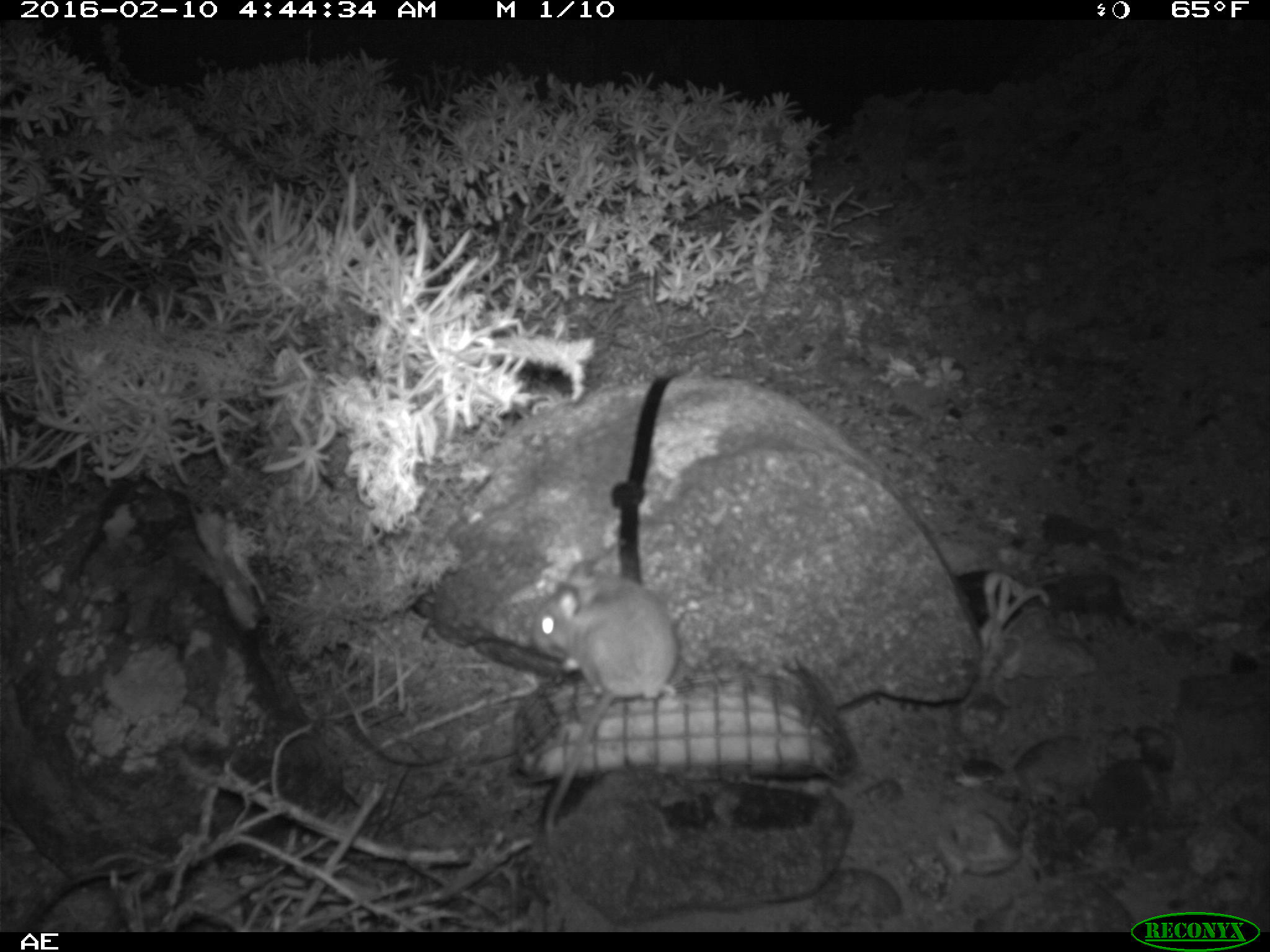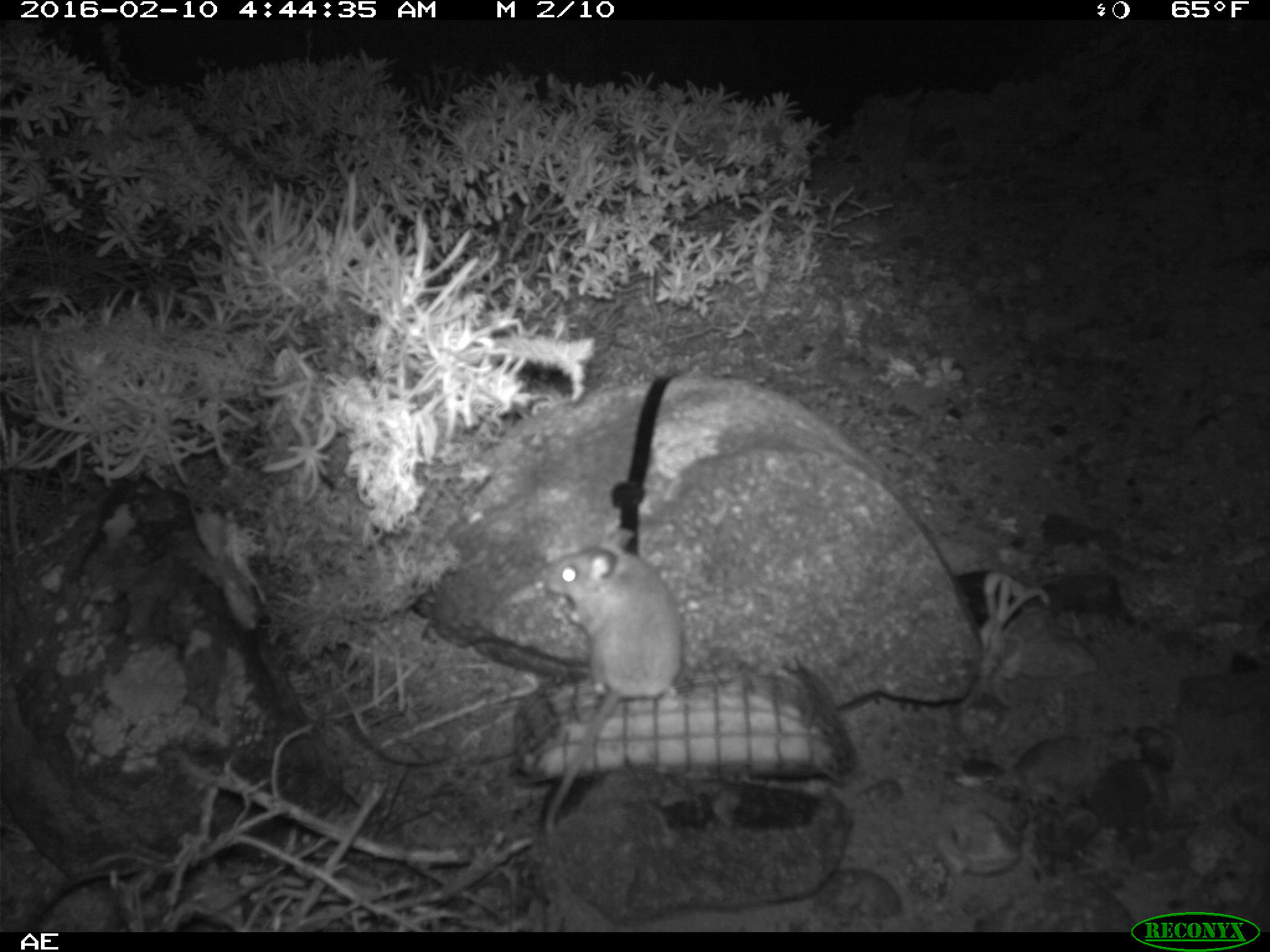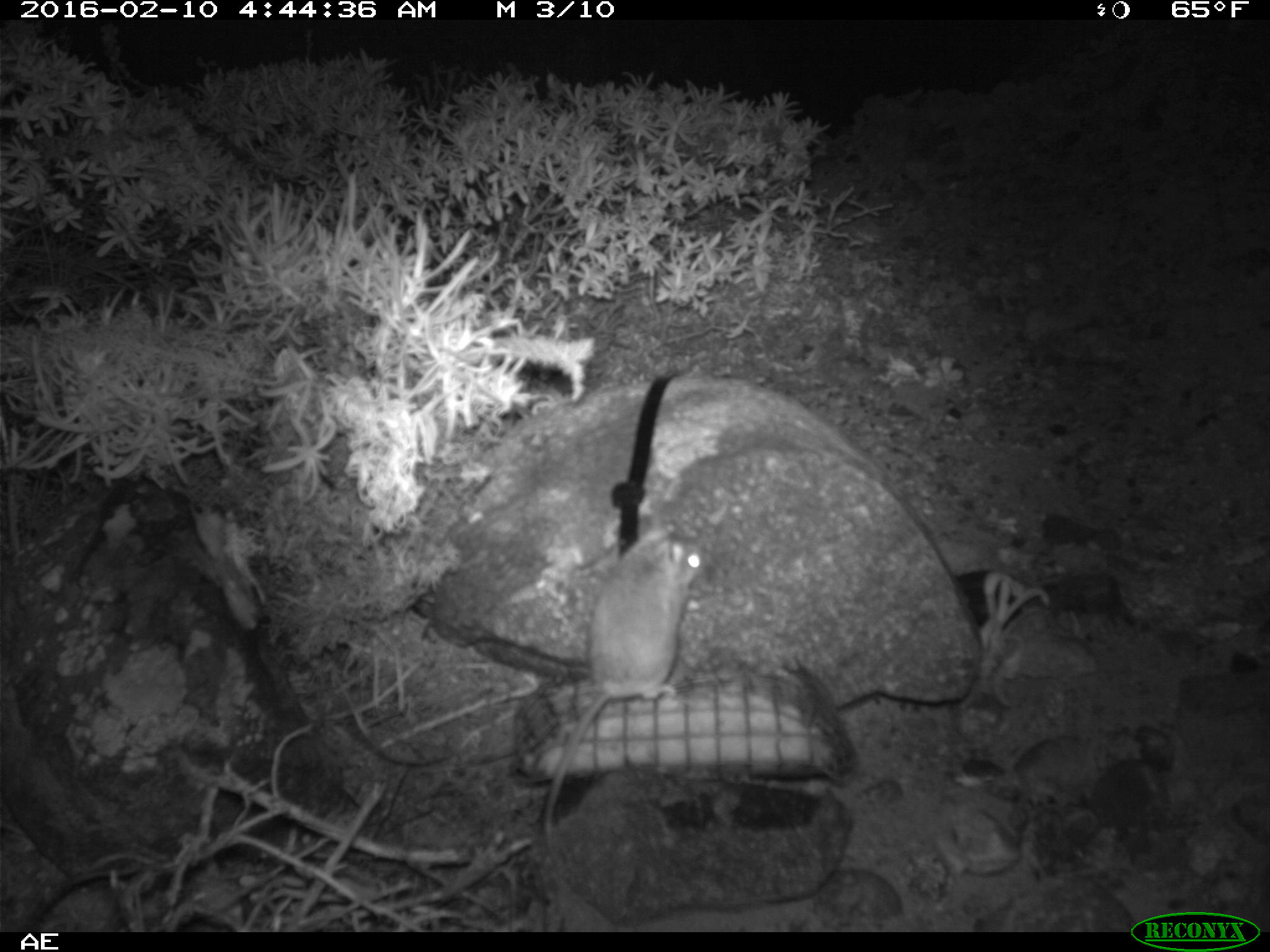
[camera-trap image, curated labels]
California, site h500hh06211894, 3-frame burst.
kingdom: Animalia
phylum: Chordata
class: Mammalia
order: Rodentia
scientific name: Rodentia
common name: rodent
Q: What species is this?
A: Rodent (Rodentia).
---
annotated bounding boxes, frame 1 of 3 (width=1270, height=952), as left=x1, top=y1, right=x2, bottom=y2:
rodent: left=525, top=557, right=680, bottom=854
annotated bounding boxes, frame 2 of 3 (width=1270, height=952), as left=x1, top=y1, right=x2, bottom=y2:
rodent: left=544, top=525, right=686, bottom=842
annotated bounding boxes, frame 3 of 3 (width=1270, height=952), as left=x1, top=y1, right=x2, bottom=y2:
rodent: left=540, top=526, right=708, bottom=839